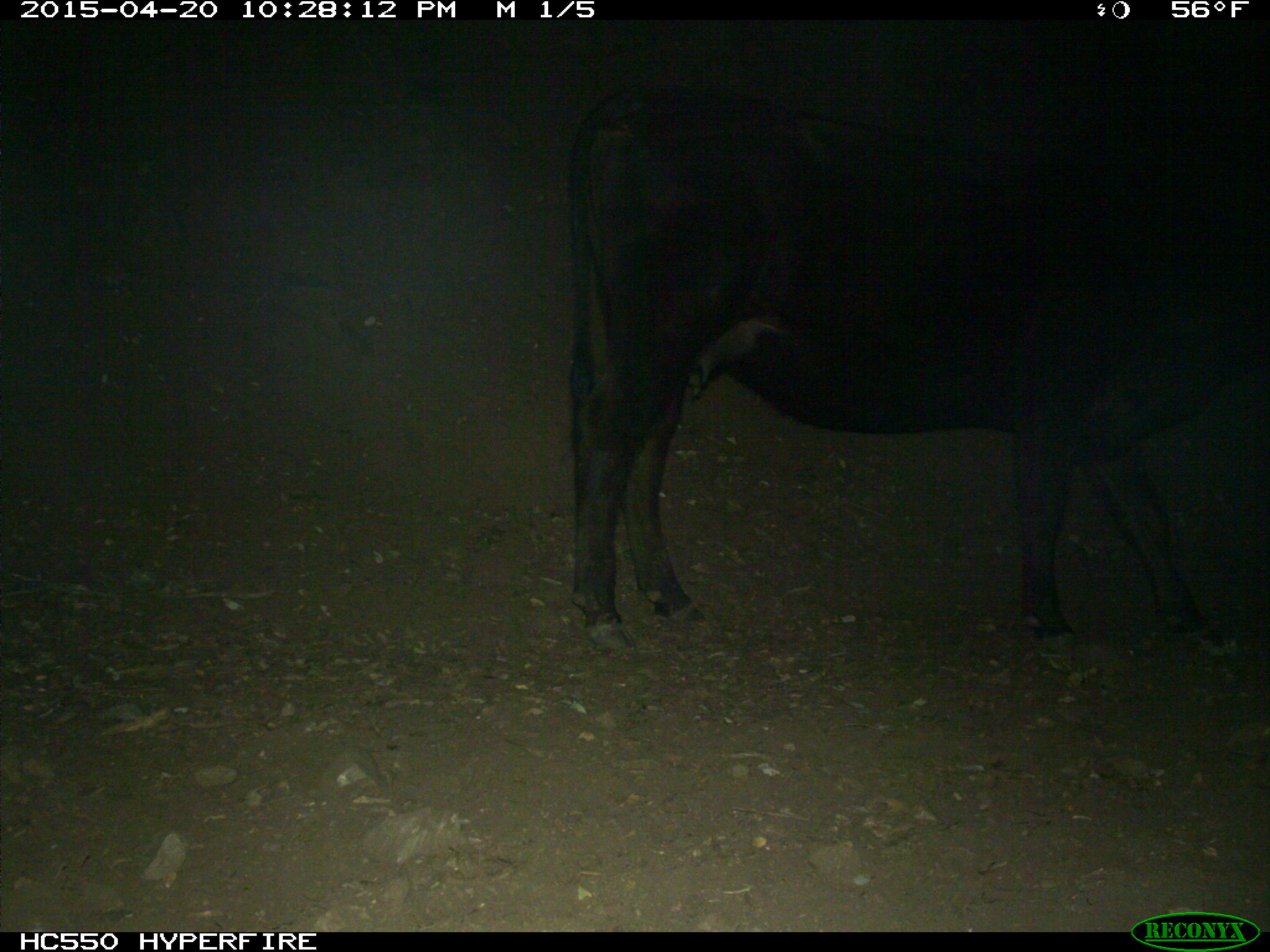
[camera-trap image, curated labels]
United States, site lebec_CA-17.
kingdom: Animalia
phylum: Chordata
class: Mammalia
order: Artiodactyla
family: Bovidae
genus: Bos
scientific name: Bos taurus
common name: domestic cow